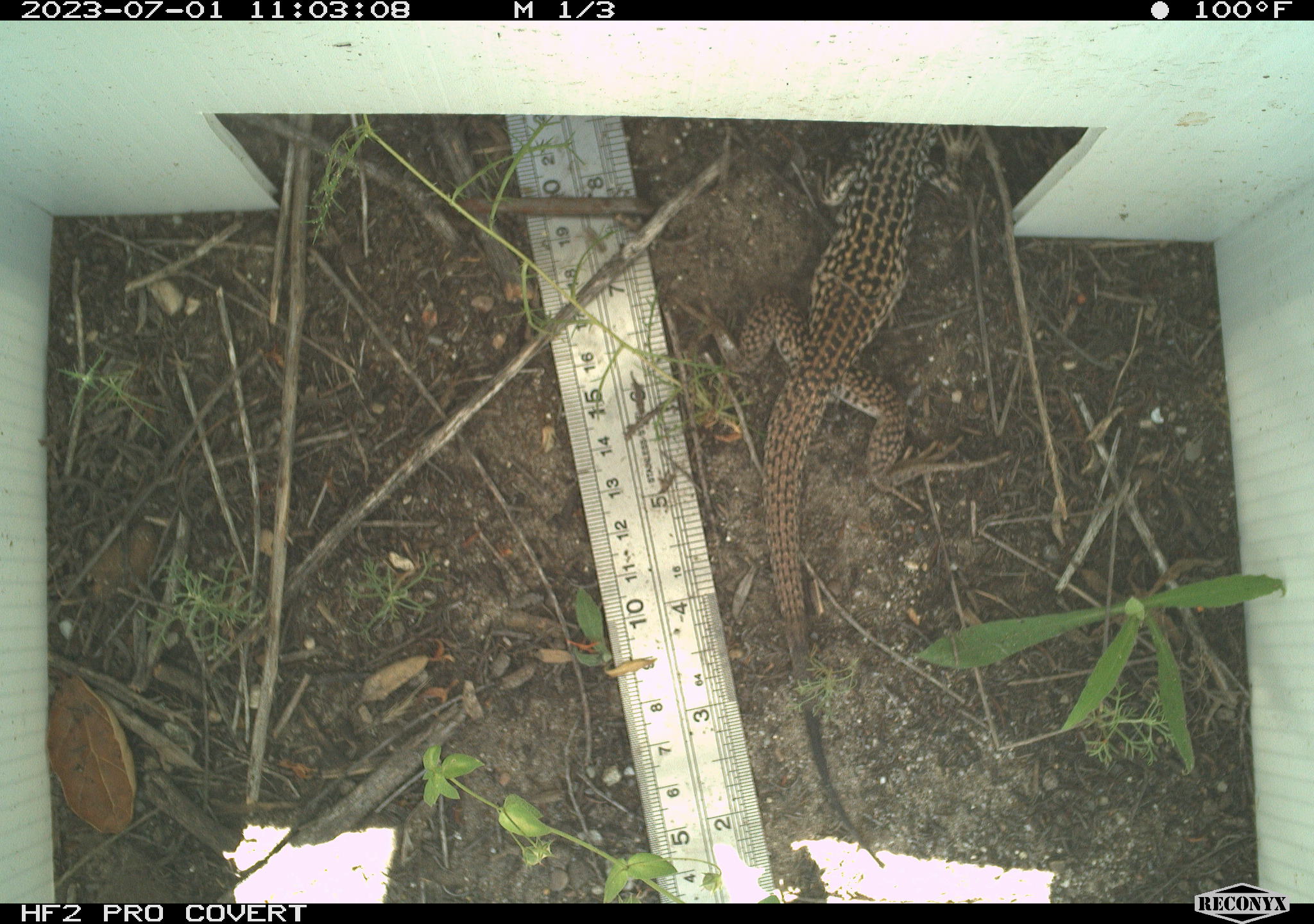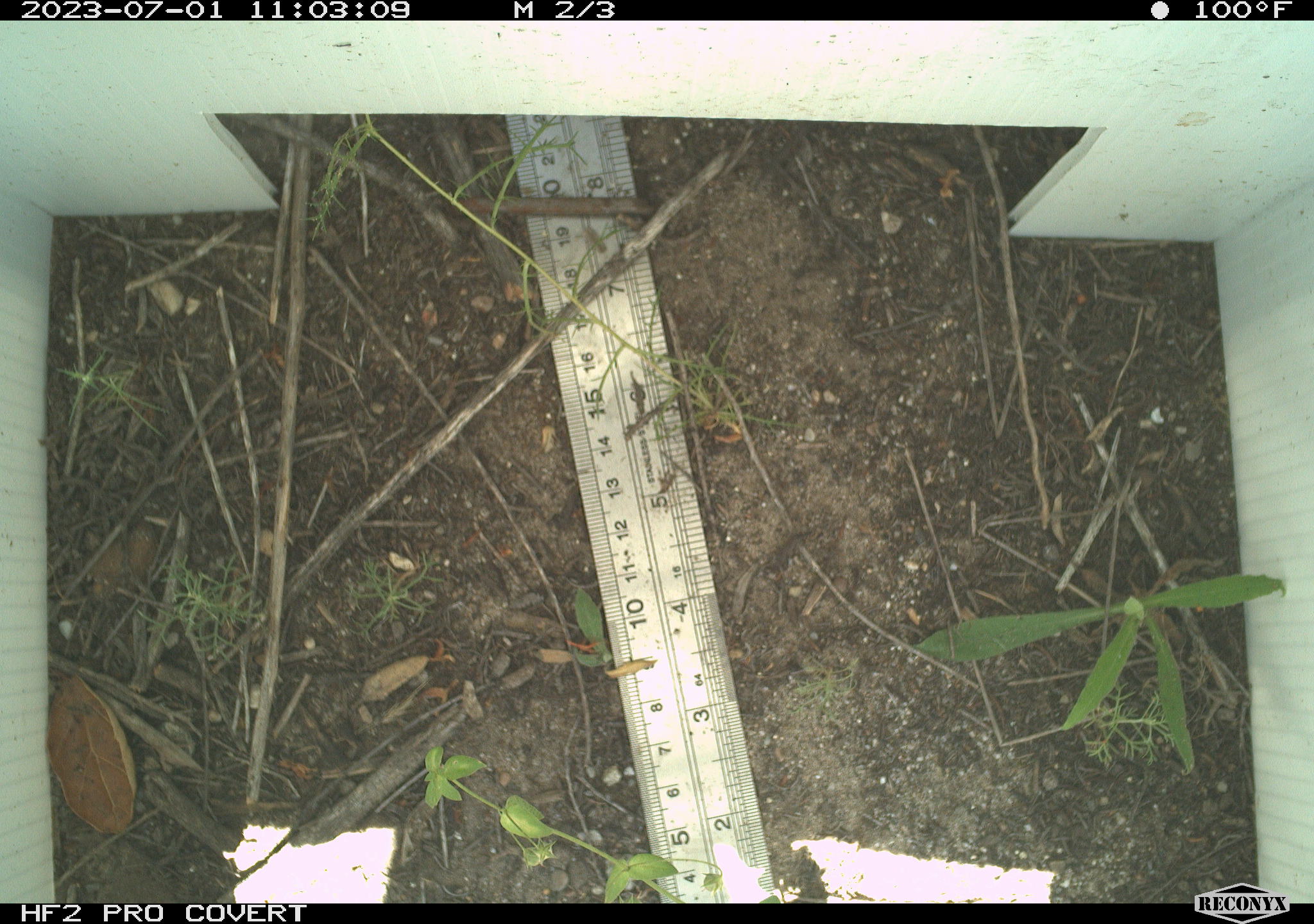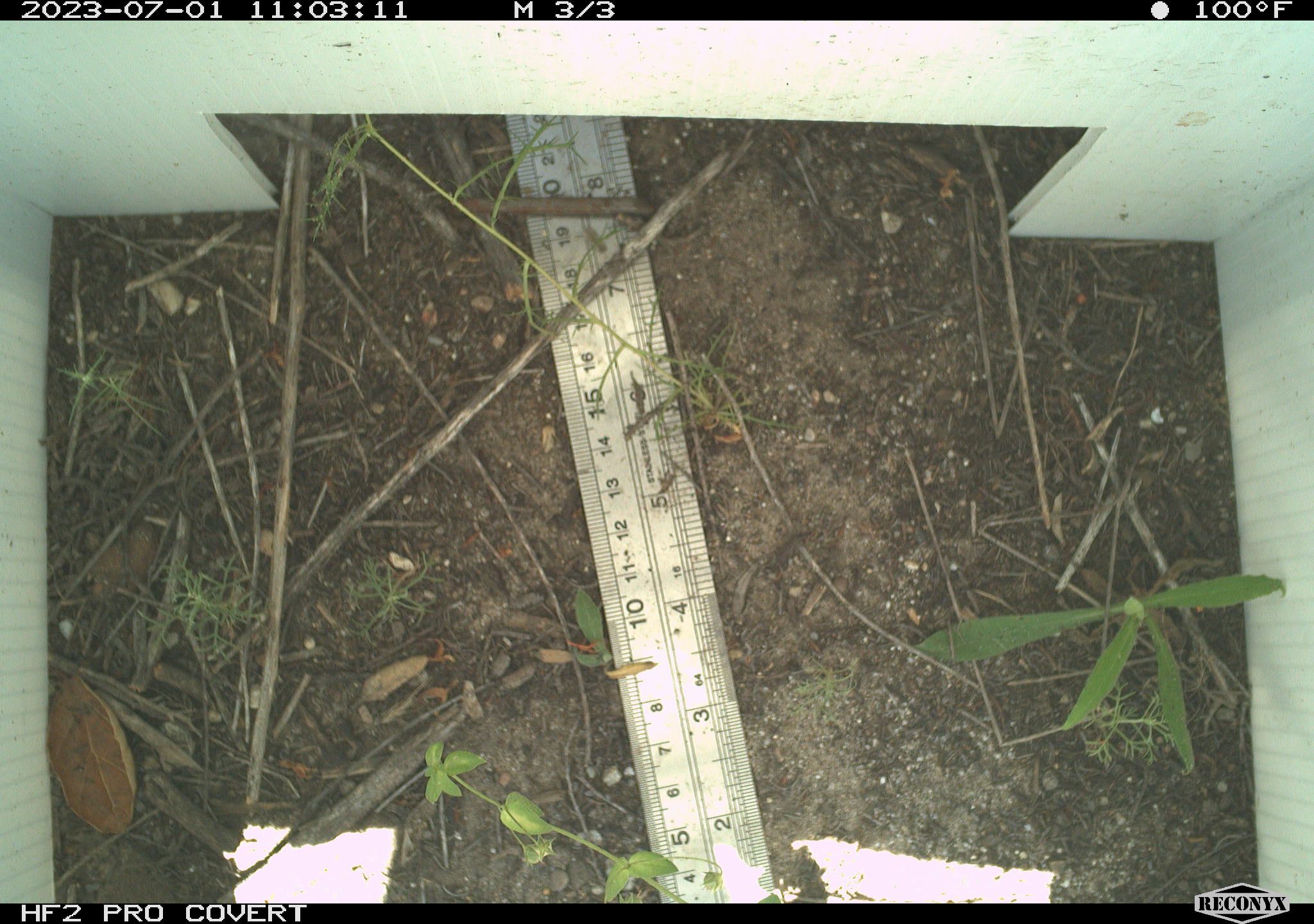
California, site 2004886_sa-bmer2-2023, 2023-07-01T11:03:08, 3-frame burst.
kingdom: Animalia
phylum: Chordata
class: Reptilia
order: Squamata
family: Teiidae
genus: Aspidoscelis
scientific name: Aspidoscelis tigris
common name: western whiptail